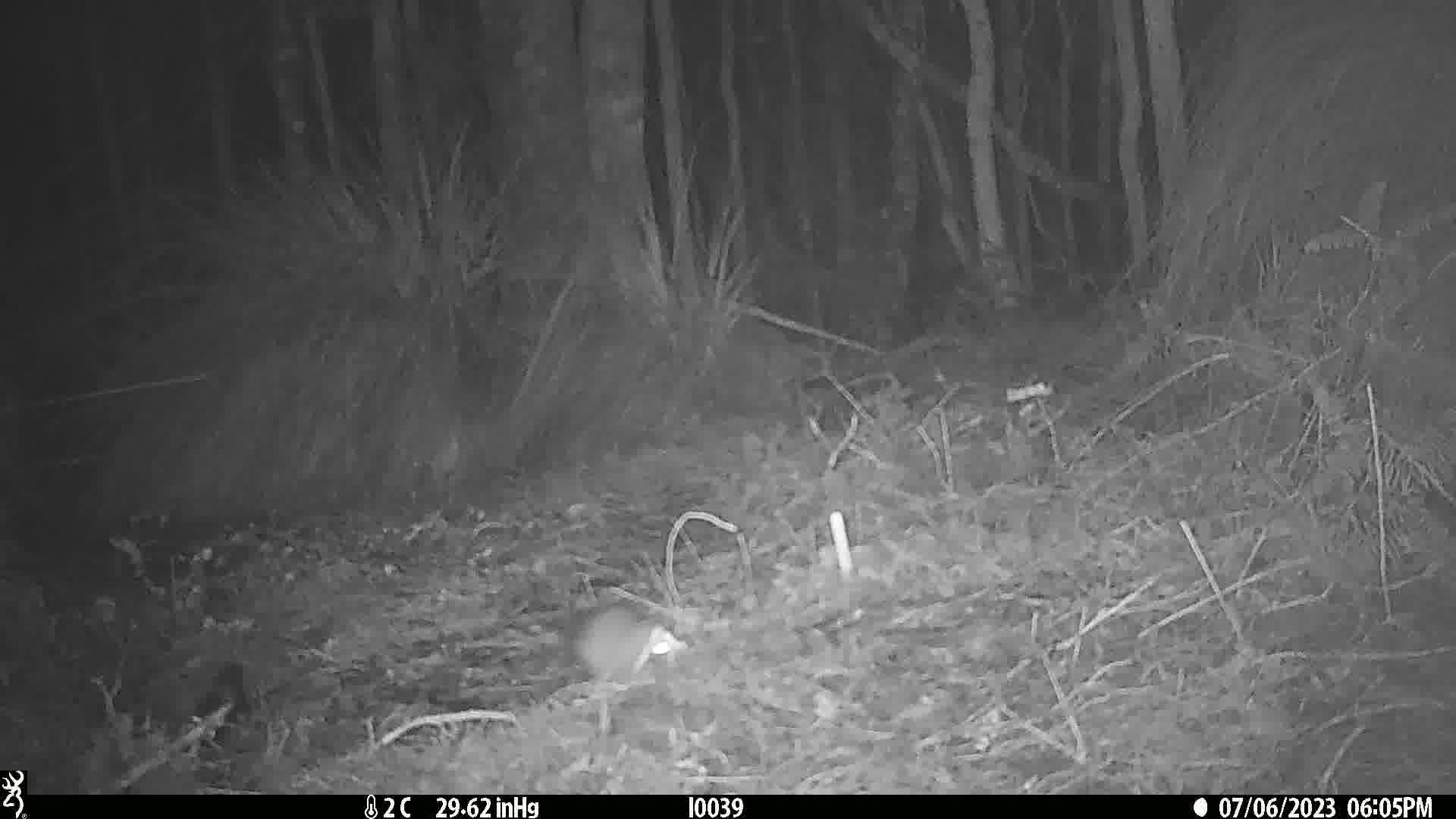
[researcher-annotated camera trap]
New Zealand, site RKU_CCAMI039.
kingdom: Animalia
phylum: Chordata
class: Mammalia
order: Rodentia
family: Muridae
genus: Rattus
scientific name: Rattus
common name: rat